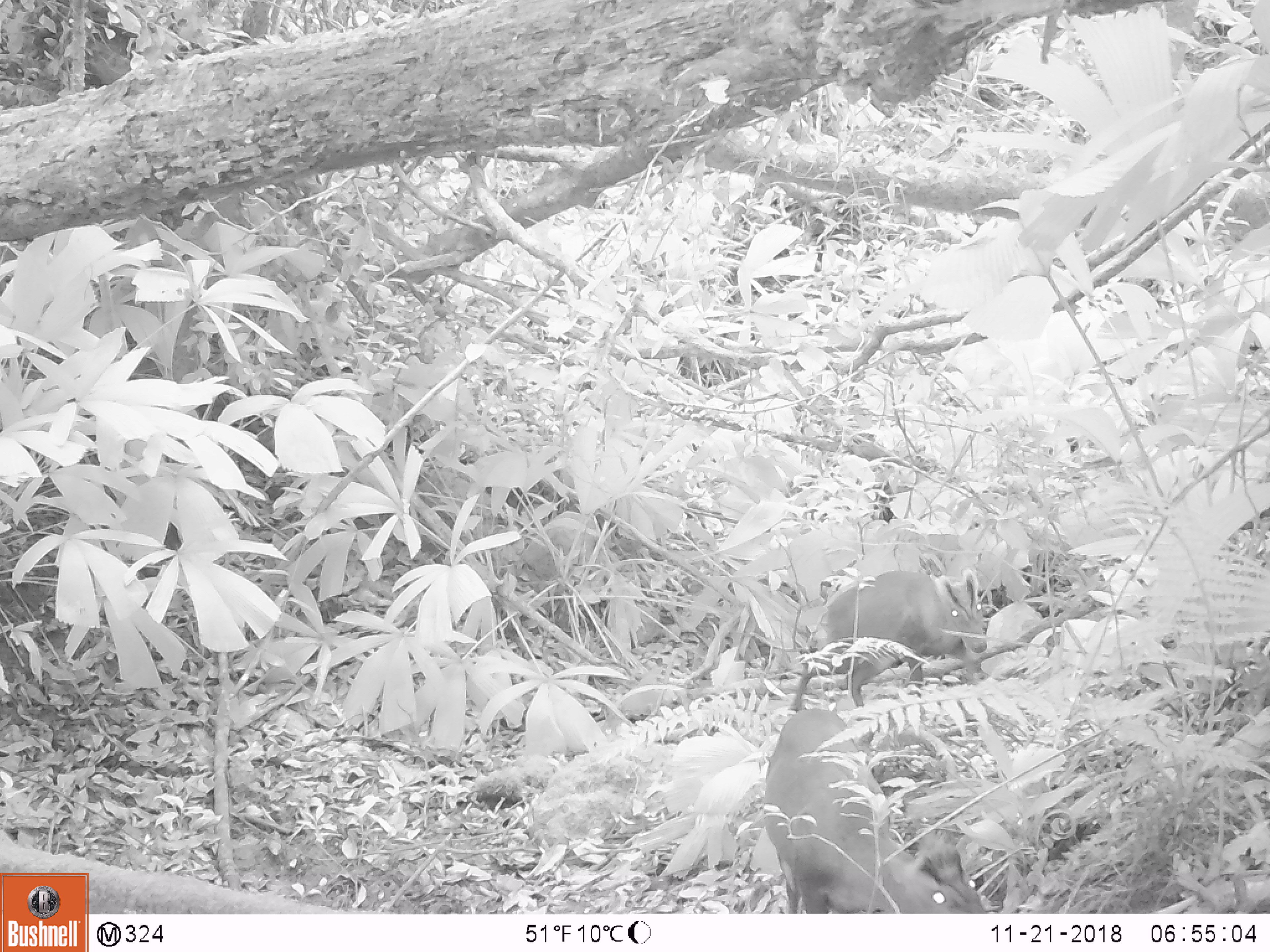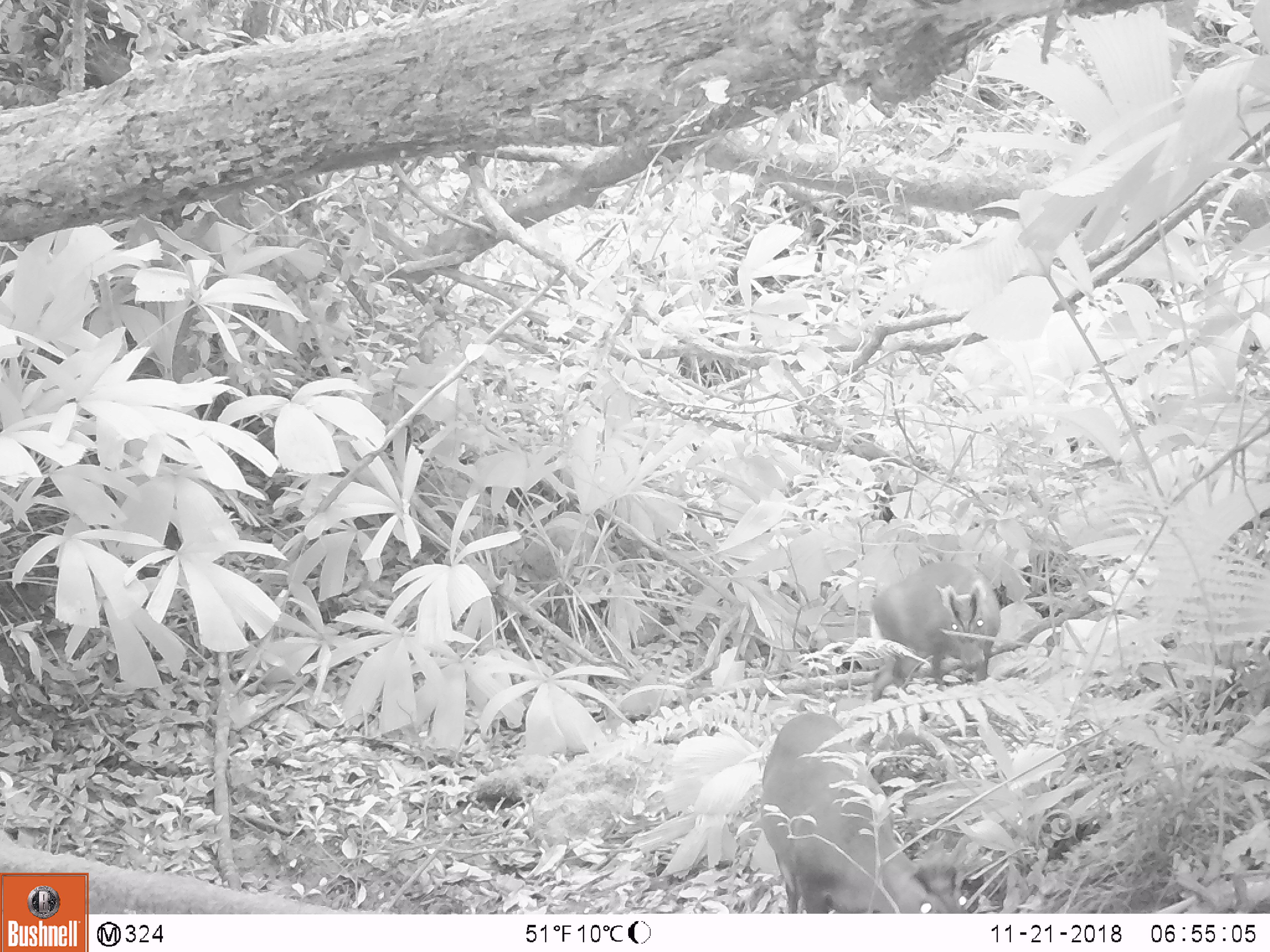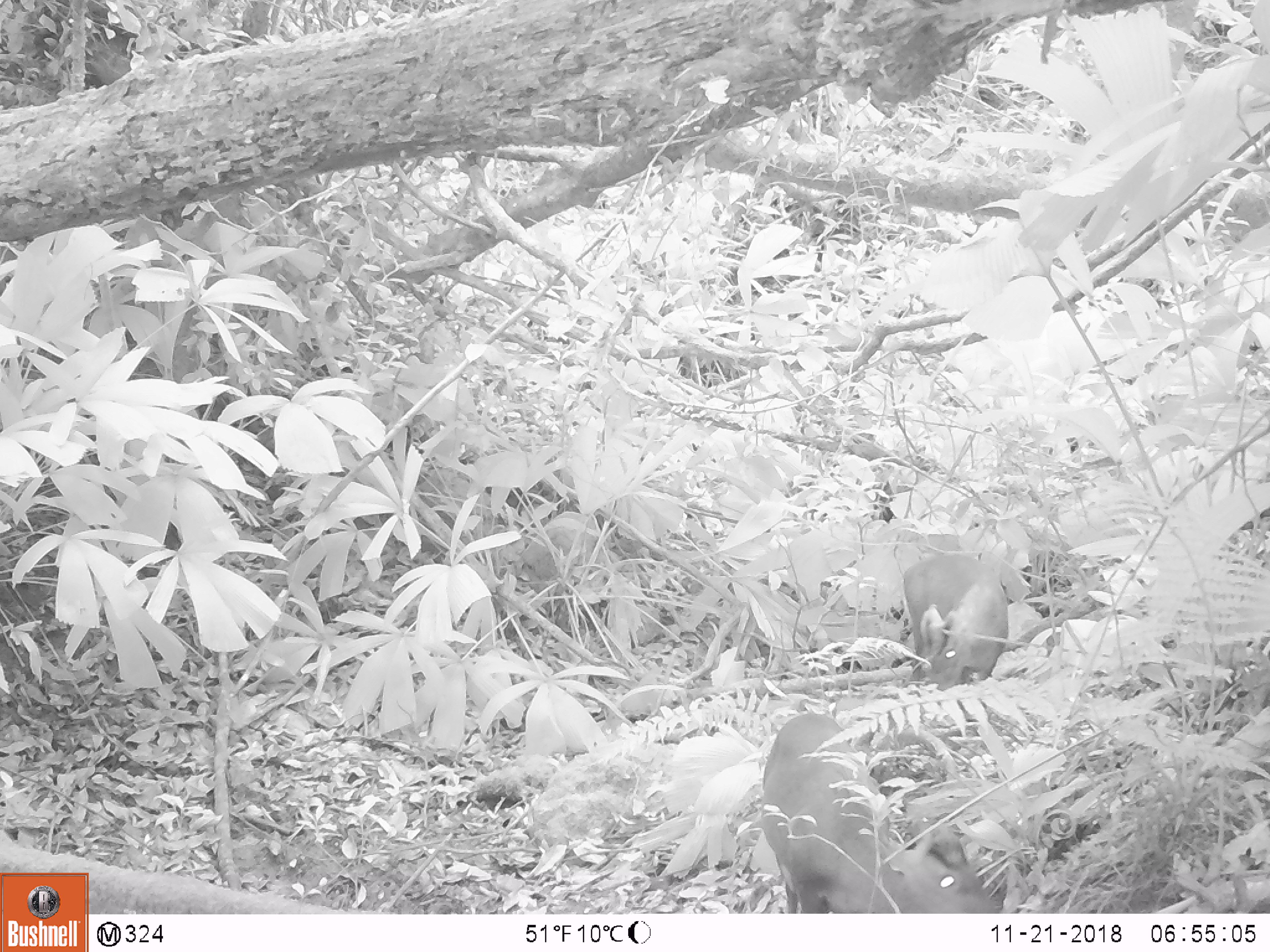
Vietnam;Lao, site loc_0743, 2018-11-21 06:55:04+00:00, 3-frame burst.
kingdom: Animalia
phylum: Chordata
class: Mammalia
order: Artiodactyla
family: Cervidae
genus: Muntiacus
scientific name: Muntiacus rooseveltorum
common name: roosevelt's muntjac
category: roosevelts muntjac group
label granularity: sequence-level